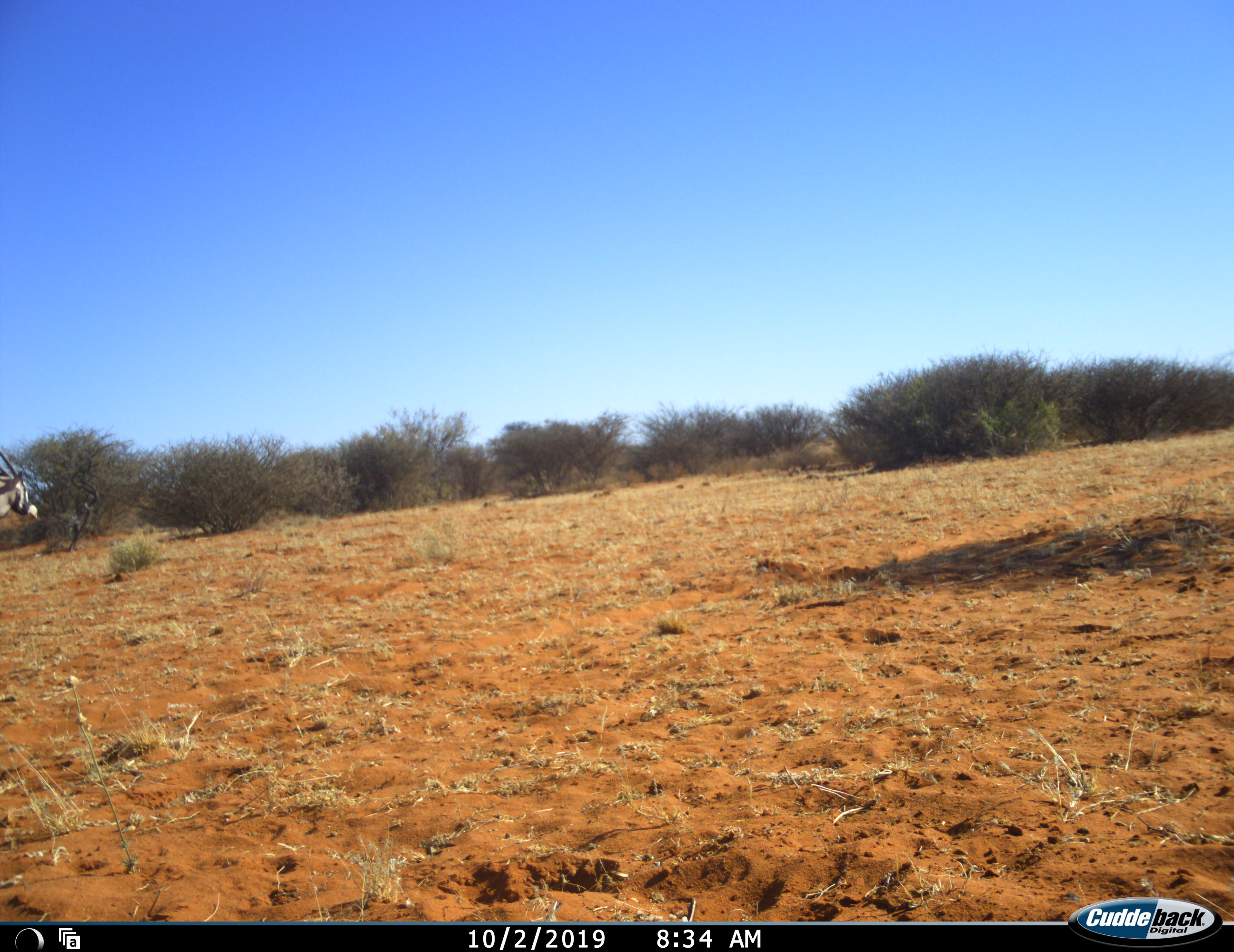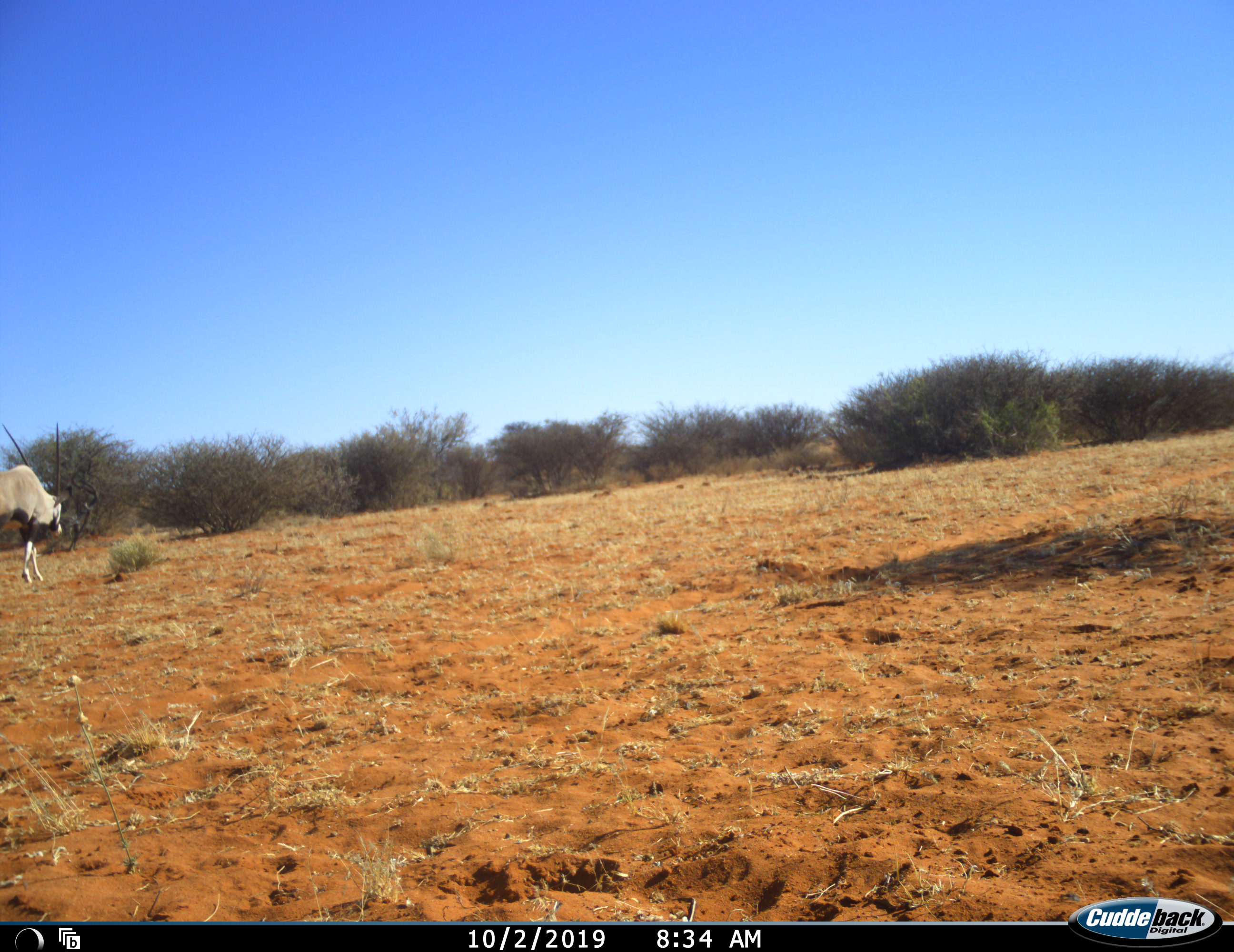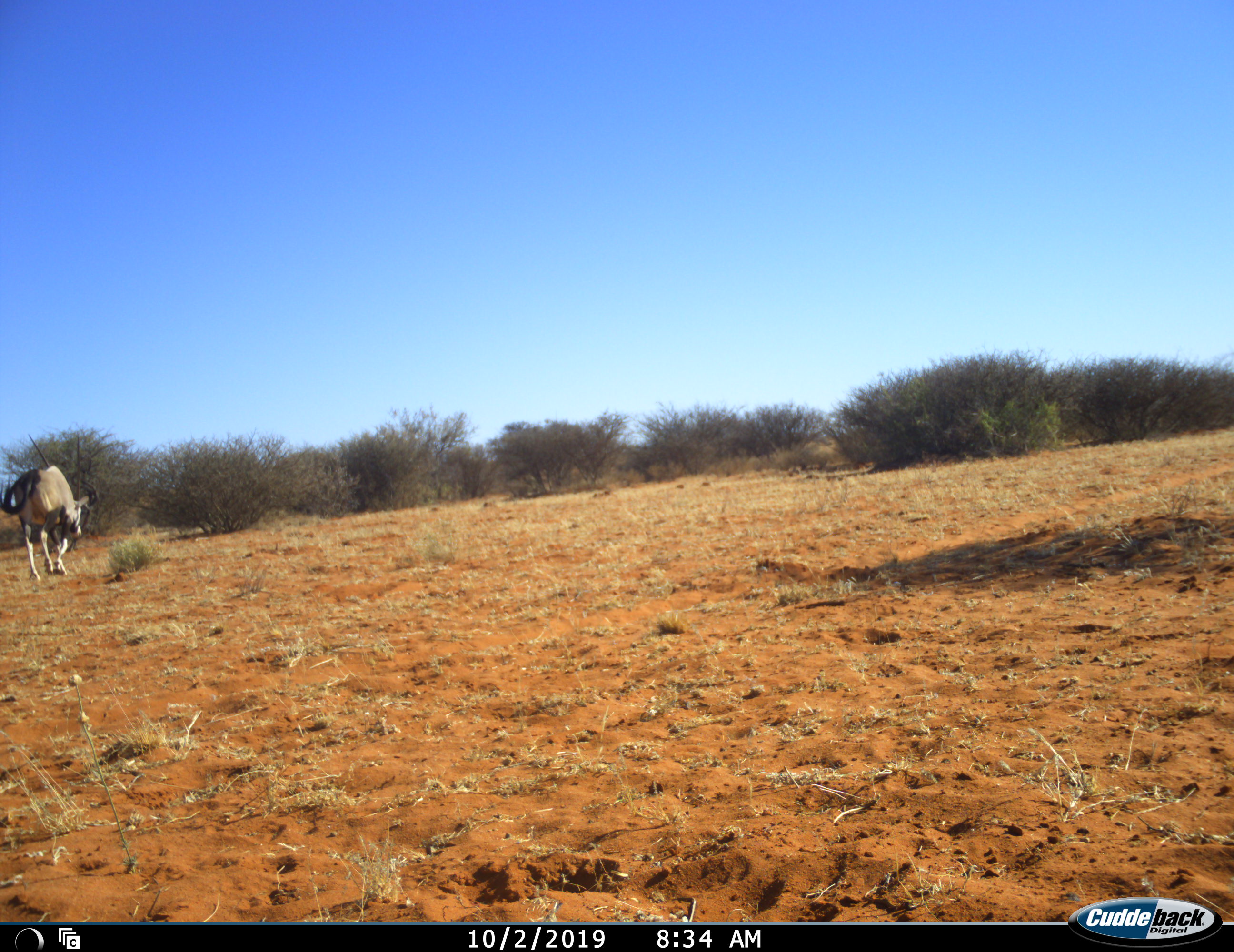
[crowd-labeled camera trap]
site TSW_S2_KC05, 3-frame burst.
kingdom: Animalia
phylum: Chordata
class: Mammalia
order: Artiodactyla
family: Bovidae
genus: Oryx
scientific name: Oryx gazella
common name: gemsbok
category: oryx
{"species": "oryx (gemsbok) (Oryx gazella)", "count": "1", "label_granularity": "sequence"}